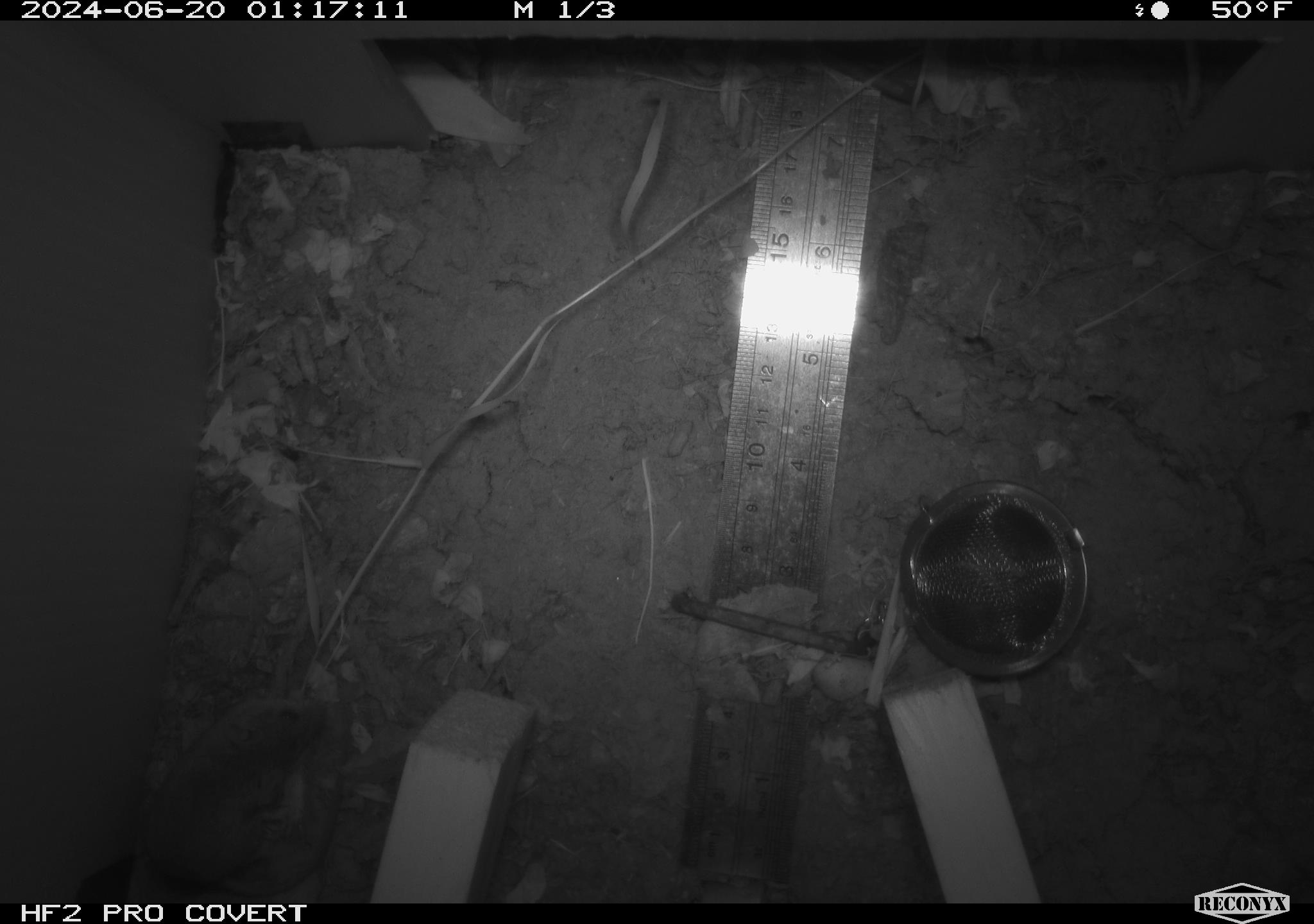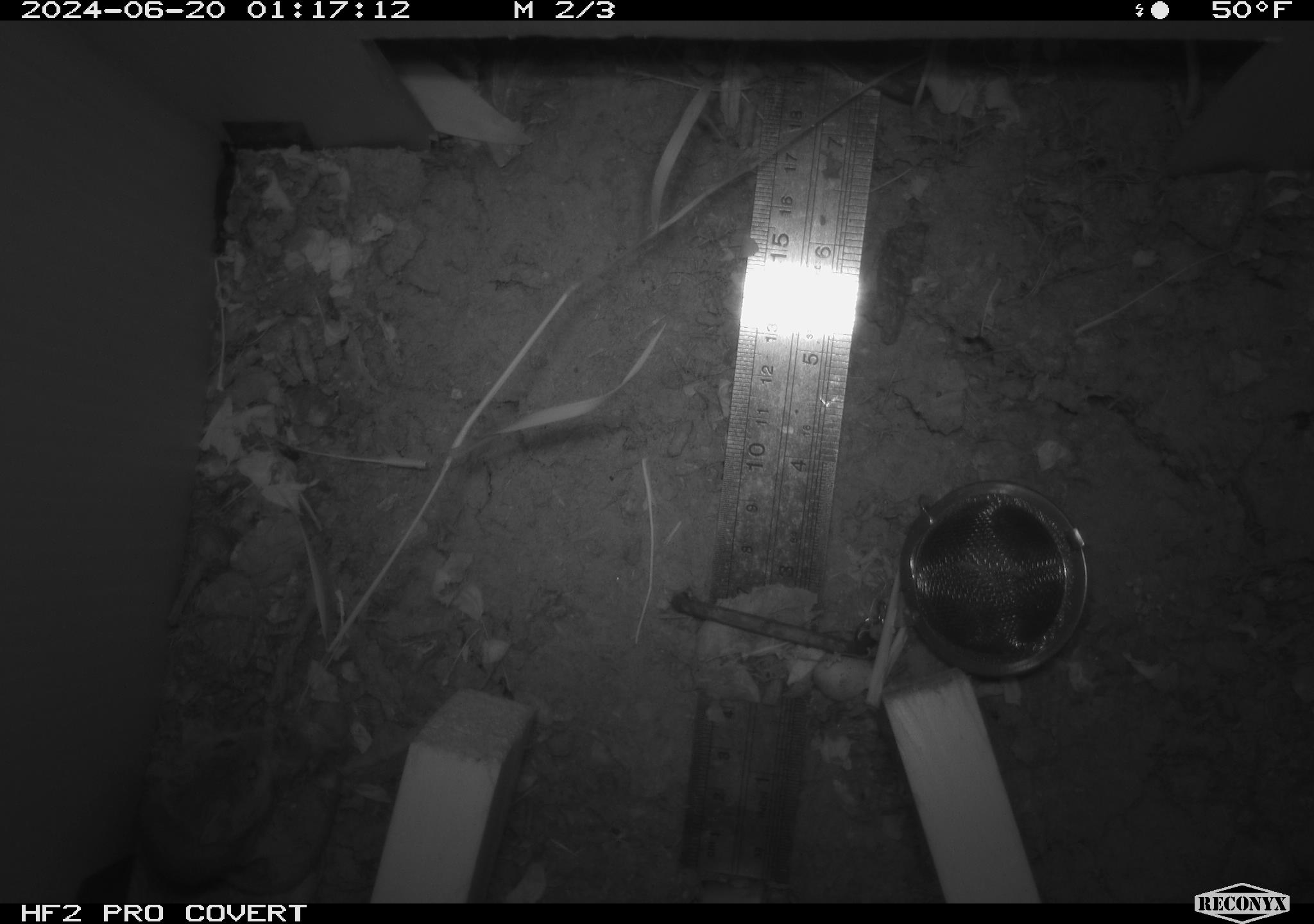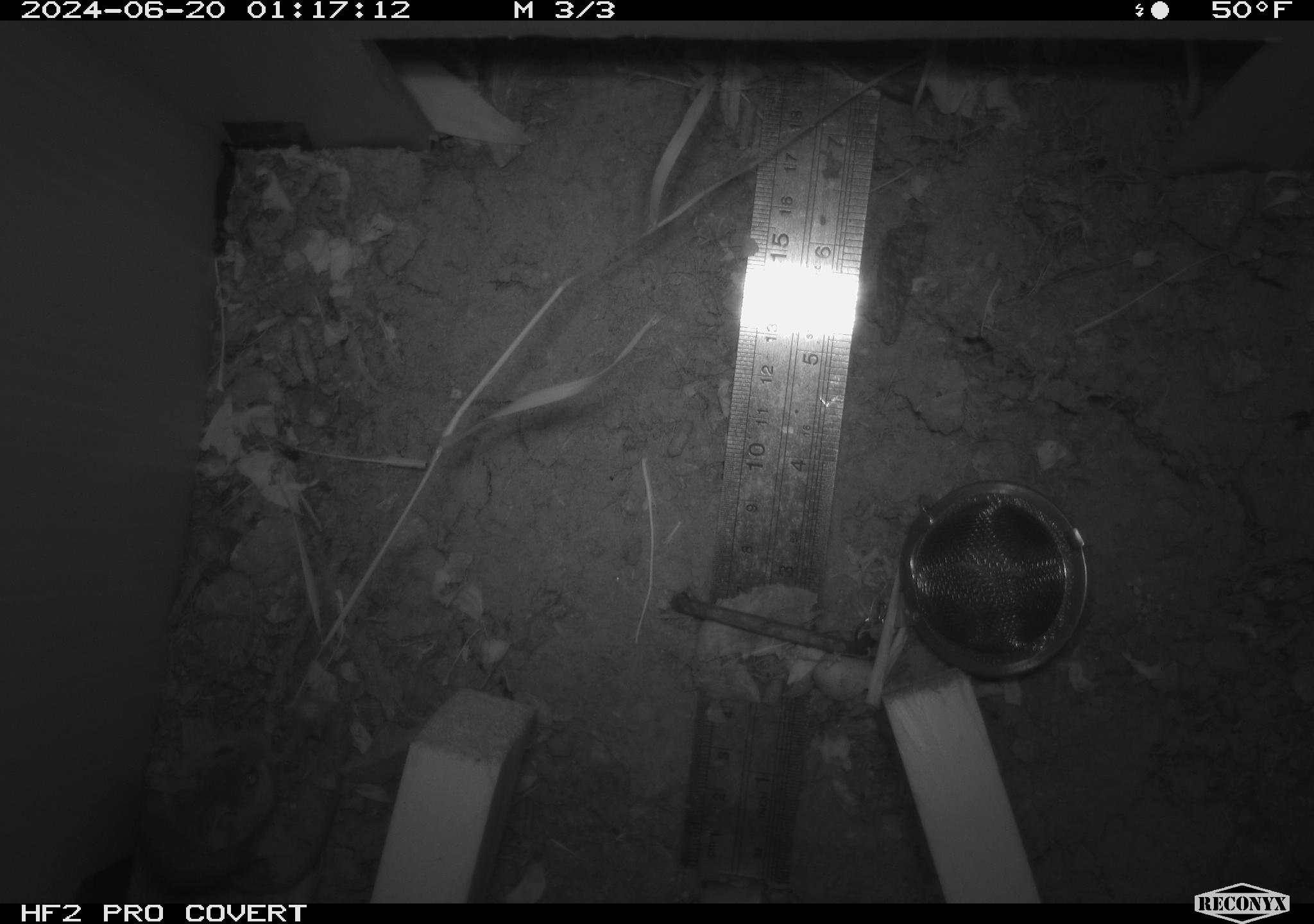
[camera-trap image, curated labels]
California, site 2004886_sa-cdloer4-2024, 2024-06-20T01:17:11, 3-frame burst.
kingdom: Animalia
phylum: Chordata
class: Mammalia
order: Rodentia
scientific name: Rodentia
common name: rodent